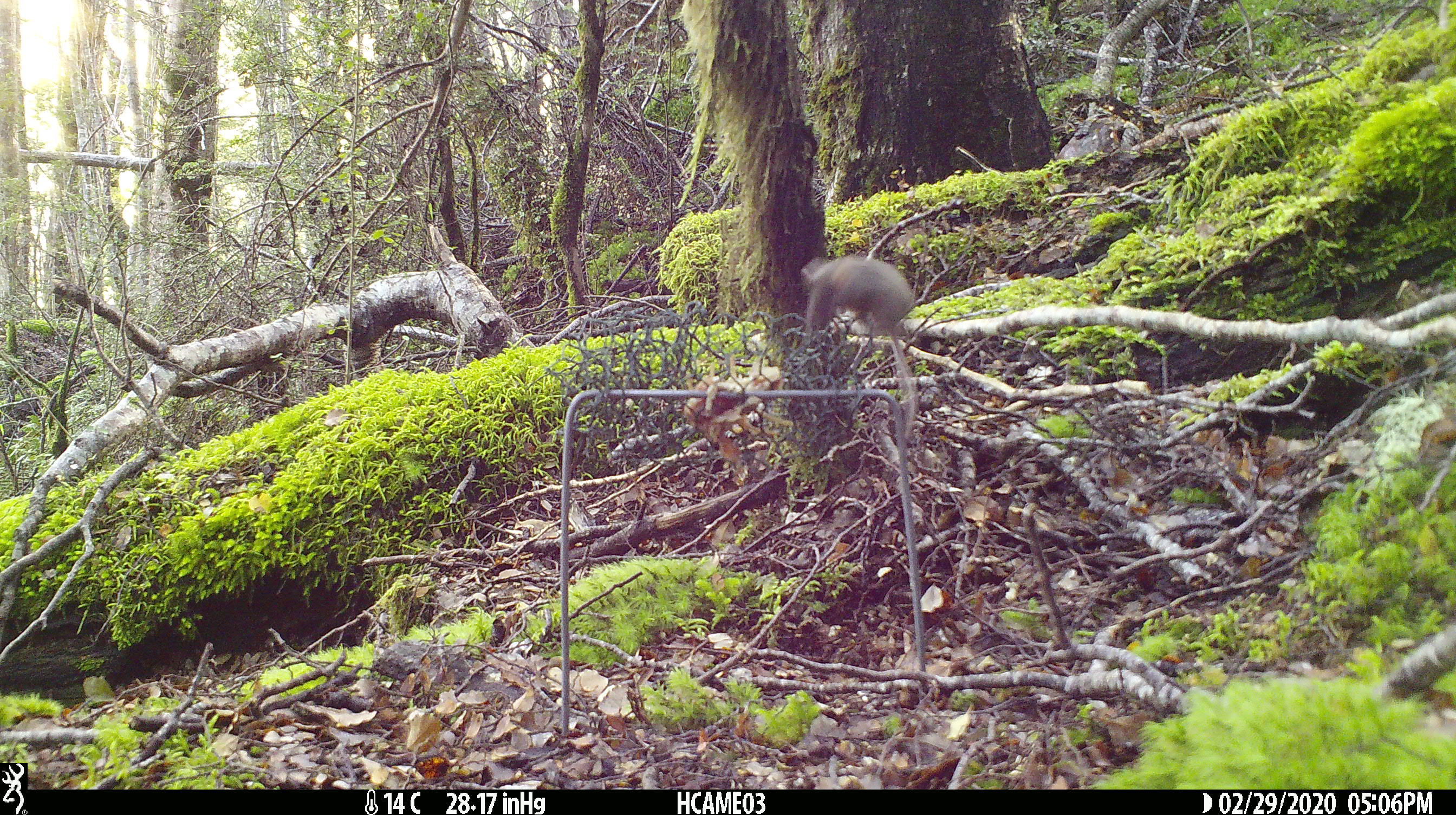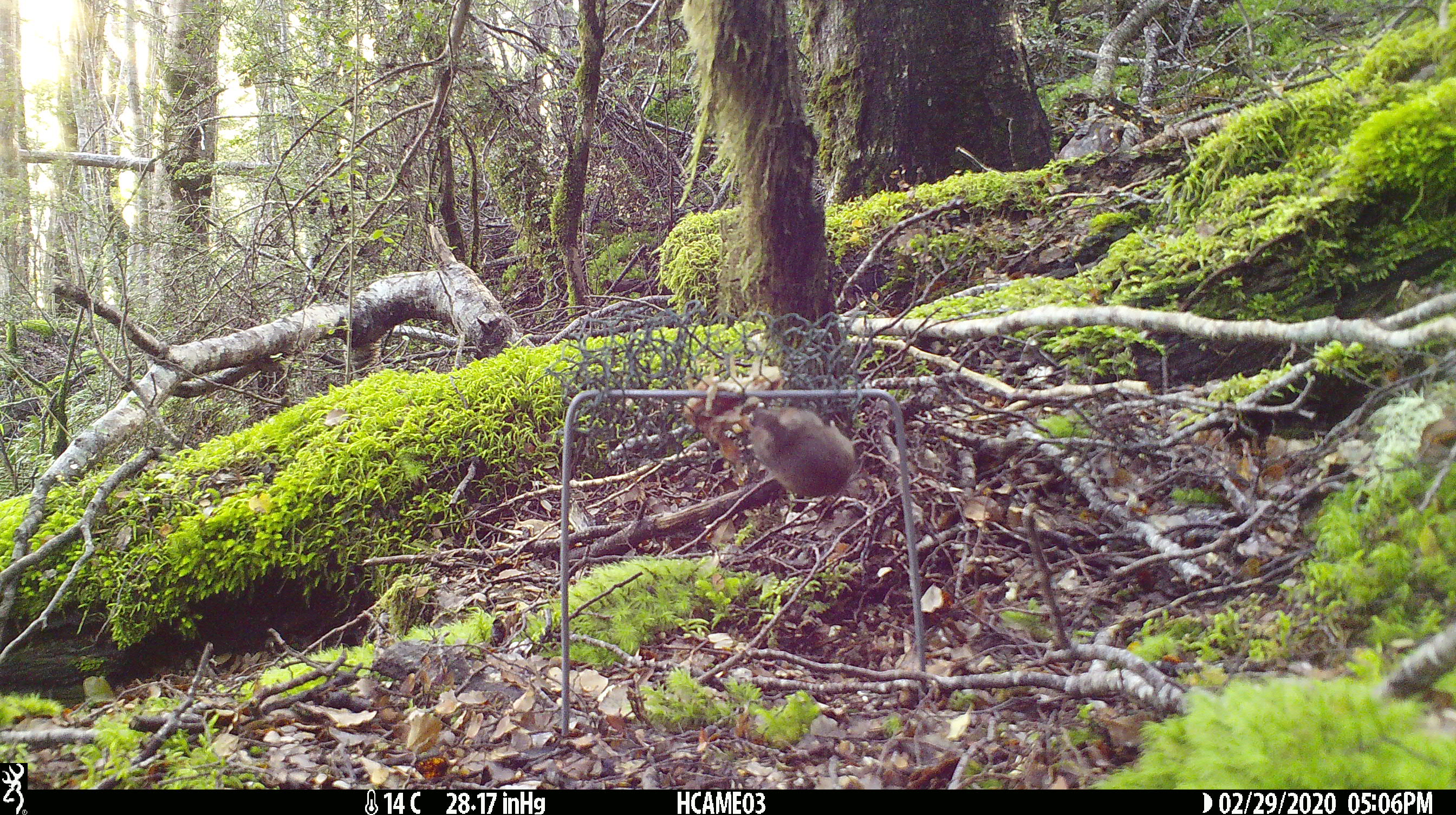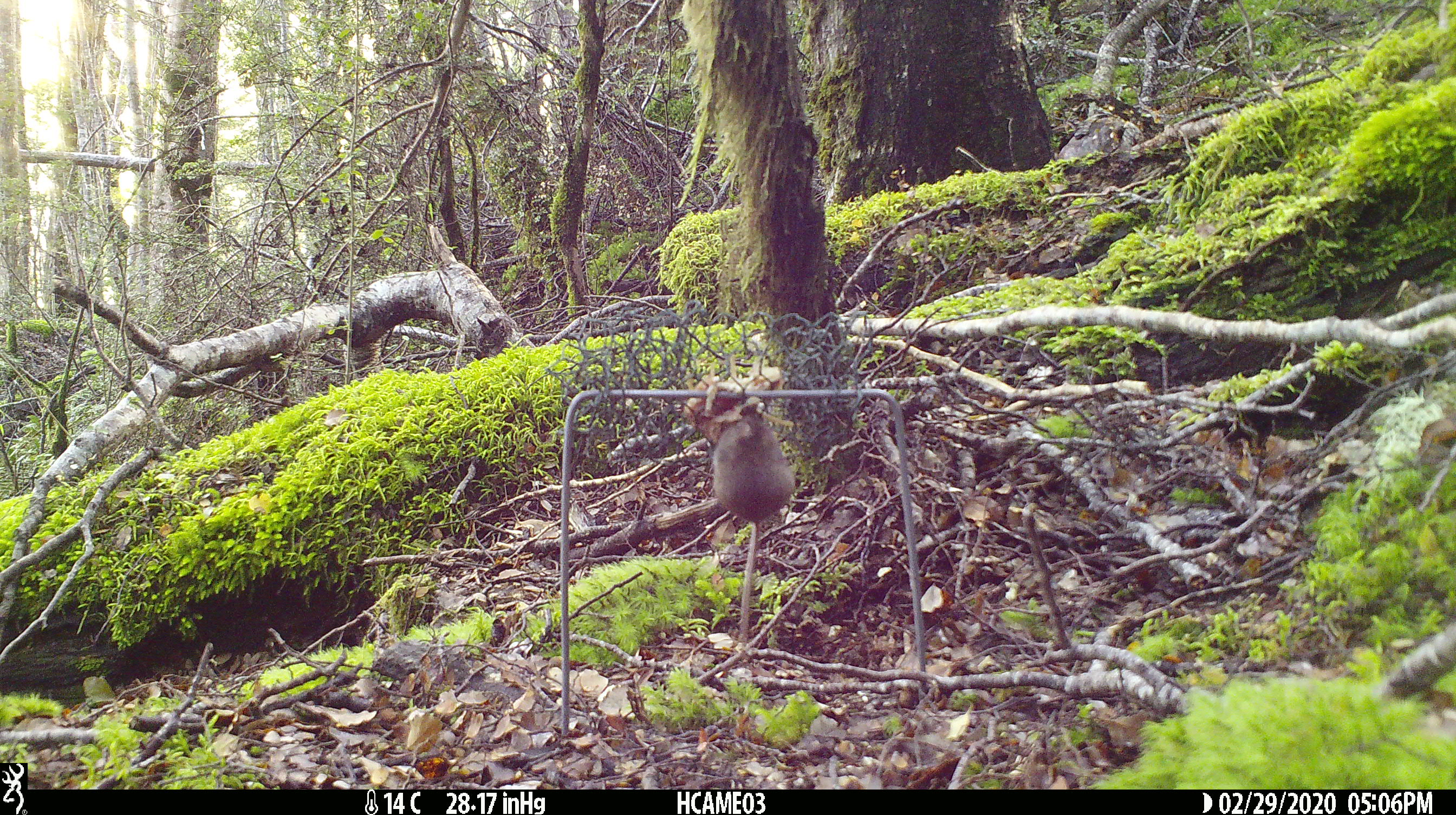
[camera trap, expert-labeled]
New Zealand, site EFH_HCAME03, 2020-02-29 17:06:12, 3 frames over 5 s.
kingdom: Animalia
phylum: Chordata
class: Mammalia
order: Rodentia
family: Muridae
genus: Mus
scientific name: Mus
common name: mouse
Mouse (Mus).